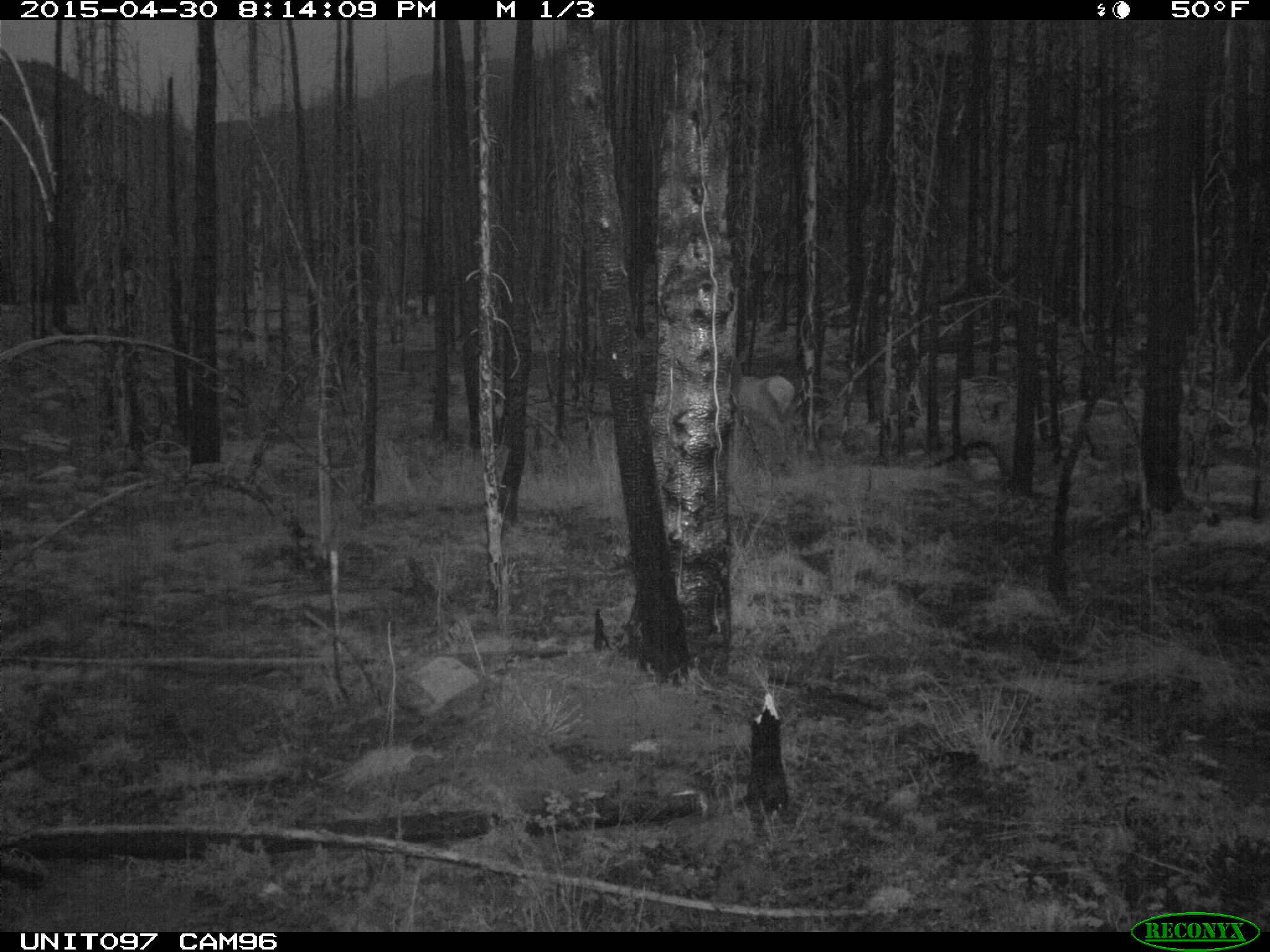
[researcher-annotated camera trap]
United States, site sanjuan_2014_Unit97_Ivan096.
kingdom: Animalia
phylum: Chordata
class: Mammalia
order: Artiodactyla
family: Cervidae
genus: Cervus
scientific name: Cervus elaphus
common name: red deer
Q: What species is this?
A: Cervus elaphus (red deer).